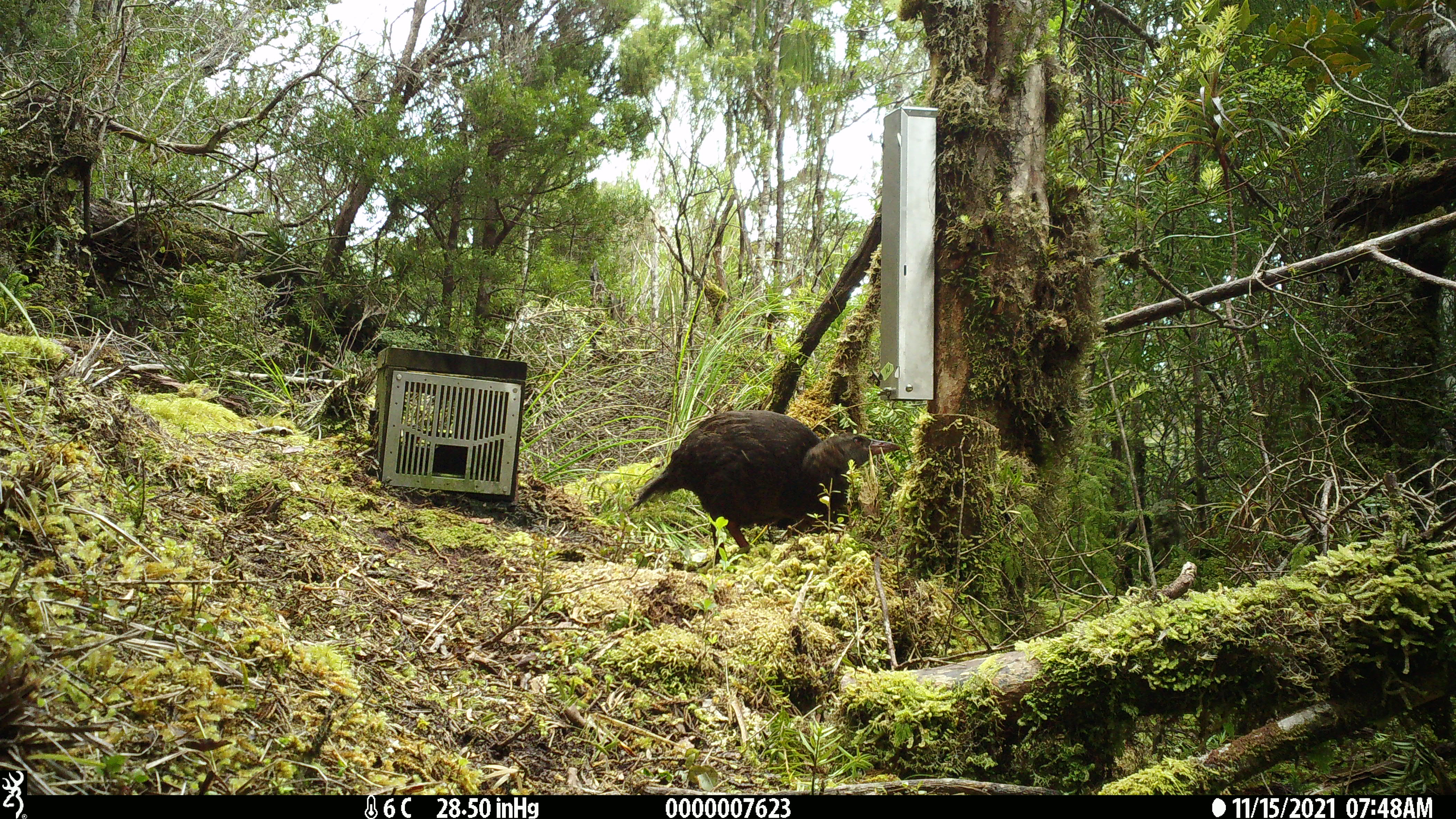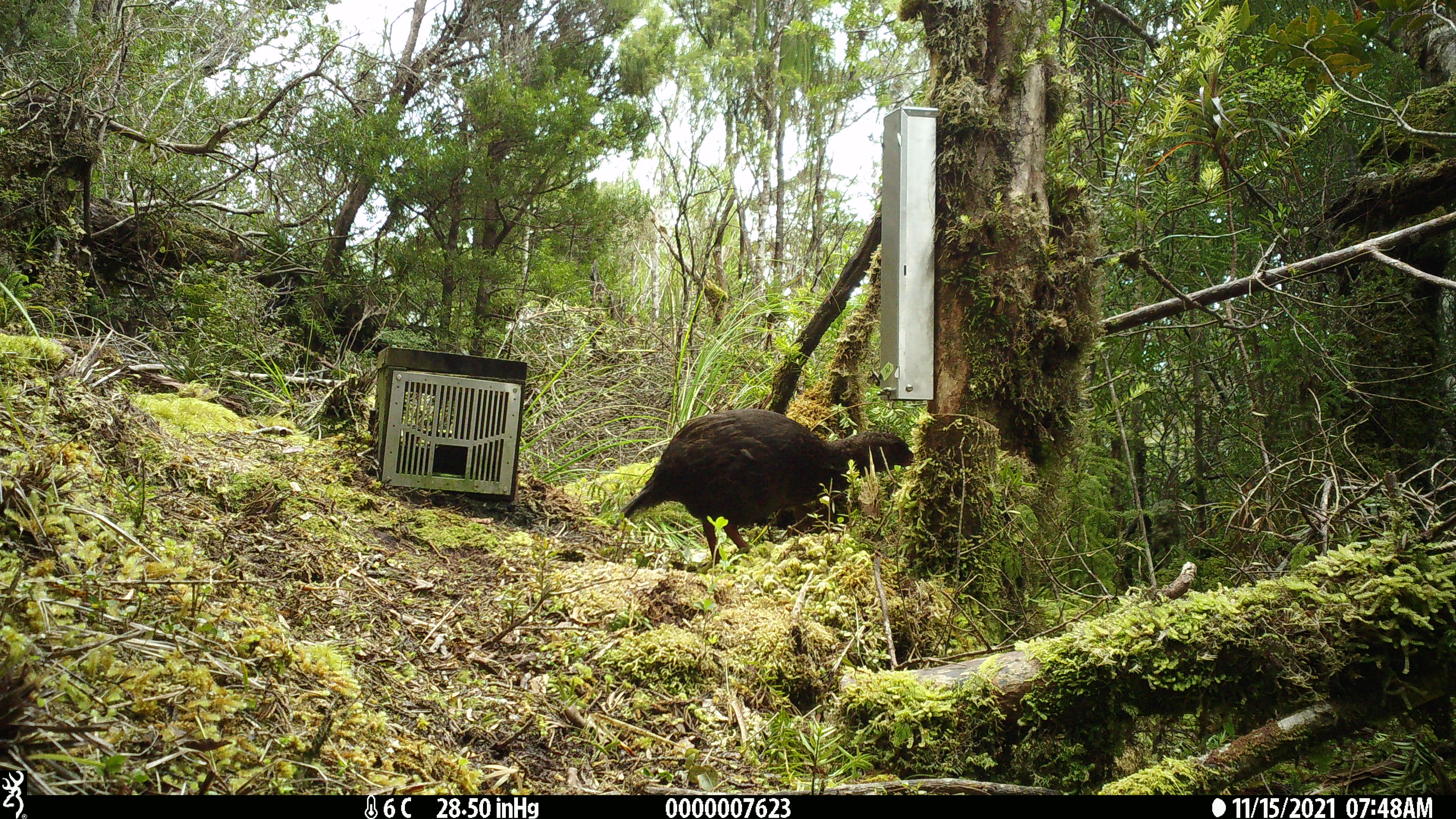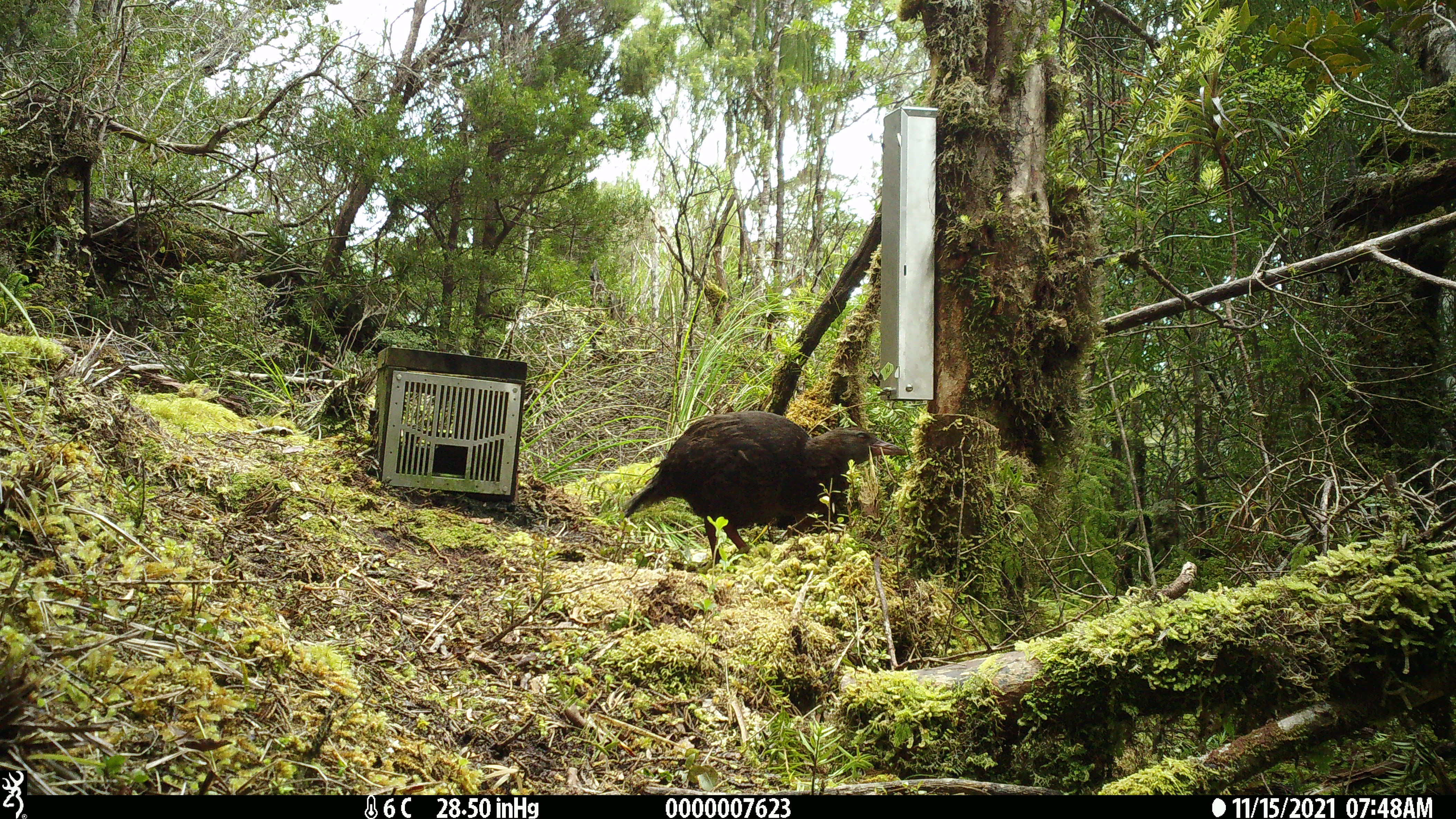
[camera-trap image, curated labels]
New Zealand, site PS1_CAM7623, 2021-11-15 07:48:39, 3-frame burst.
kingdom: Animalia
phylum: Chordata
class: Aves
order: Gruiformes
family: Rallidae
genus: Gallirallus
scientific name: Gallirallus australis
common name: weka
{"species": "weka (Gallirallus australis)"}